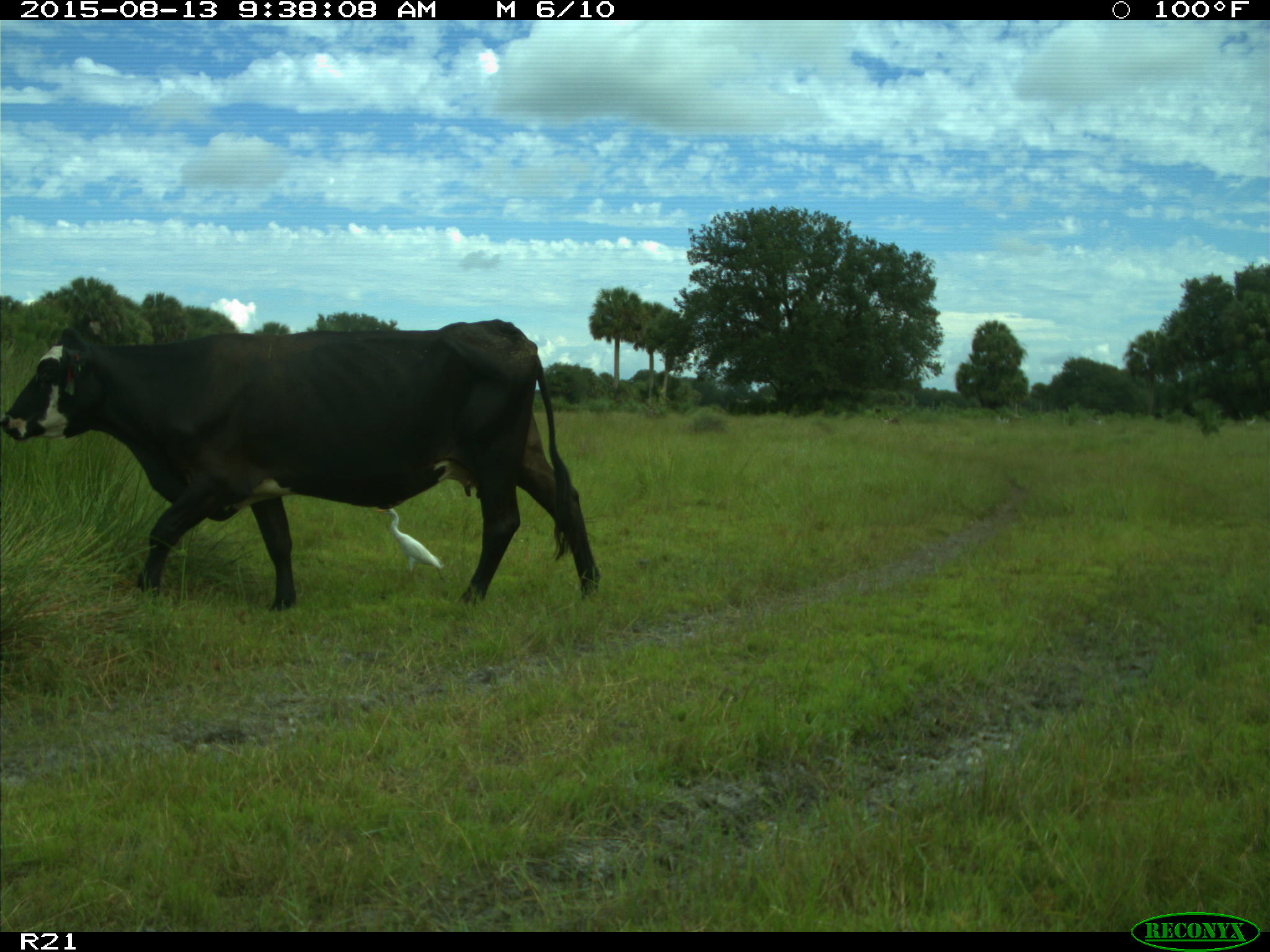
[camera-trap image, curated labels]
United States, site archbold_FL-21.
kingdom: Animalia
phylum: Chordata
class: Mammalia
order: Artiodactyla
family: Bovidae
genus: Bos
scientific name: Bos taurus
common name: domestic cow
Bos taurus (domestic cow).